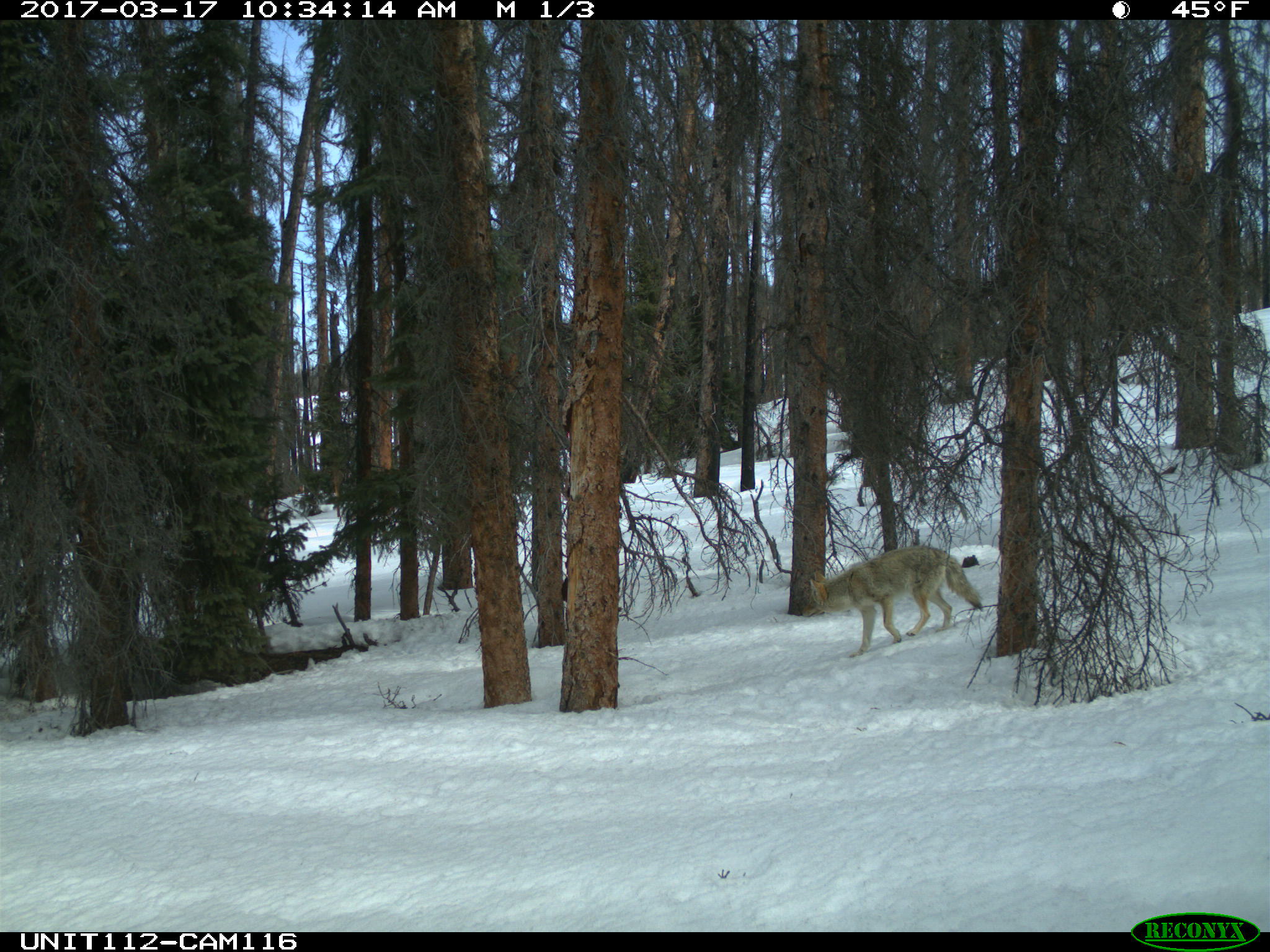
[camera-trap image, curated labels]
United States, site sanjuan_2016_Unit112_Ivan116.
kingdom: Animalia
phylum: Chordata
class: Mammalia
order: Carnivora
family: Canidae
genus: Canis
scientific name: Canis latrans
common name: coyote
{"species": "Canis latrans (coyote)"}